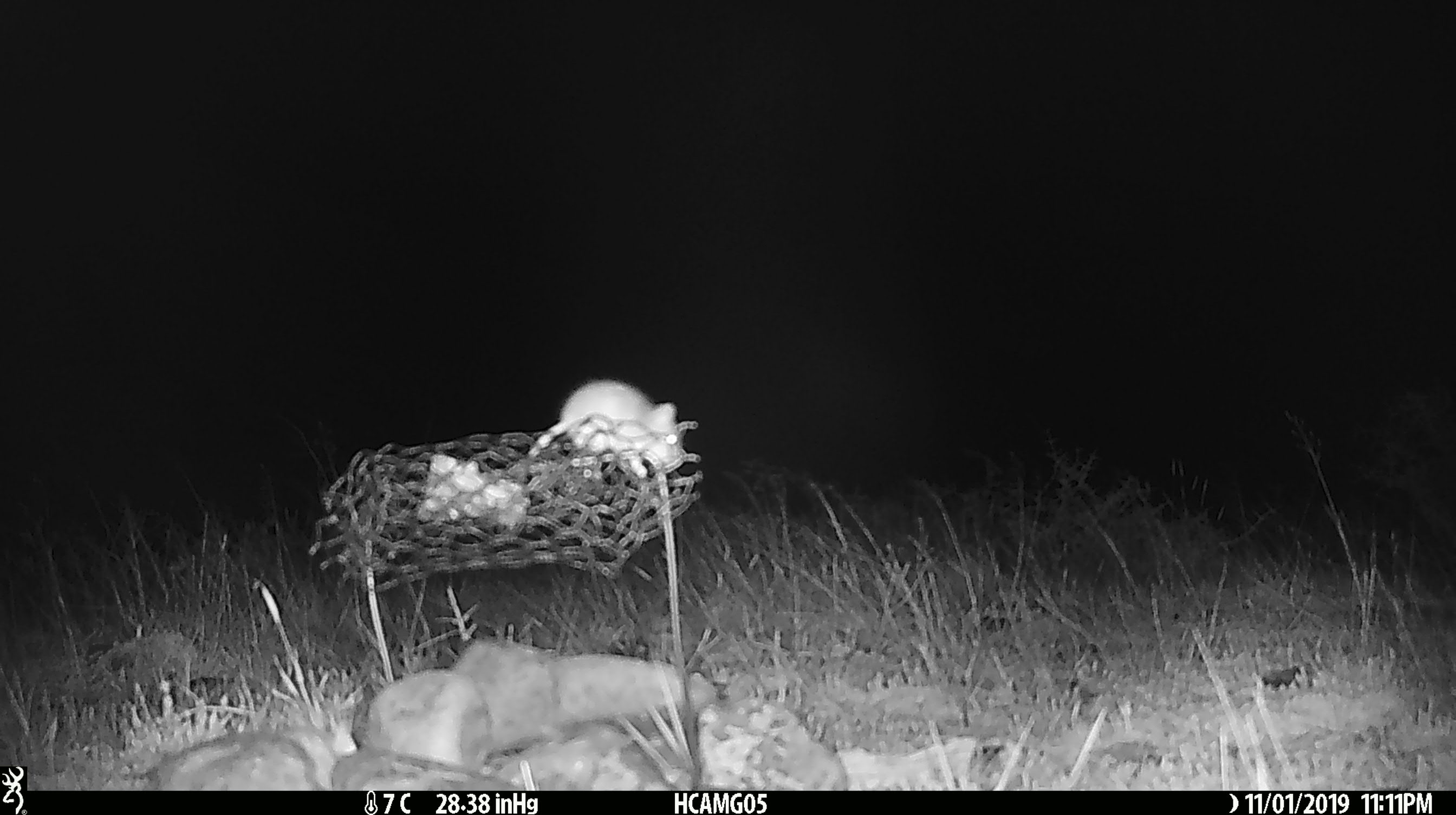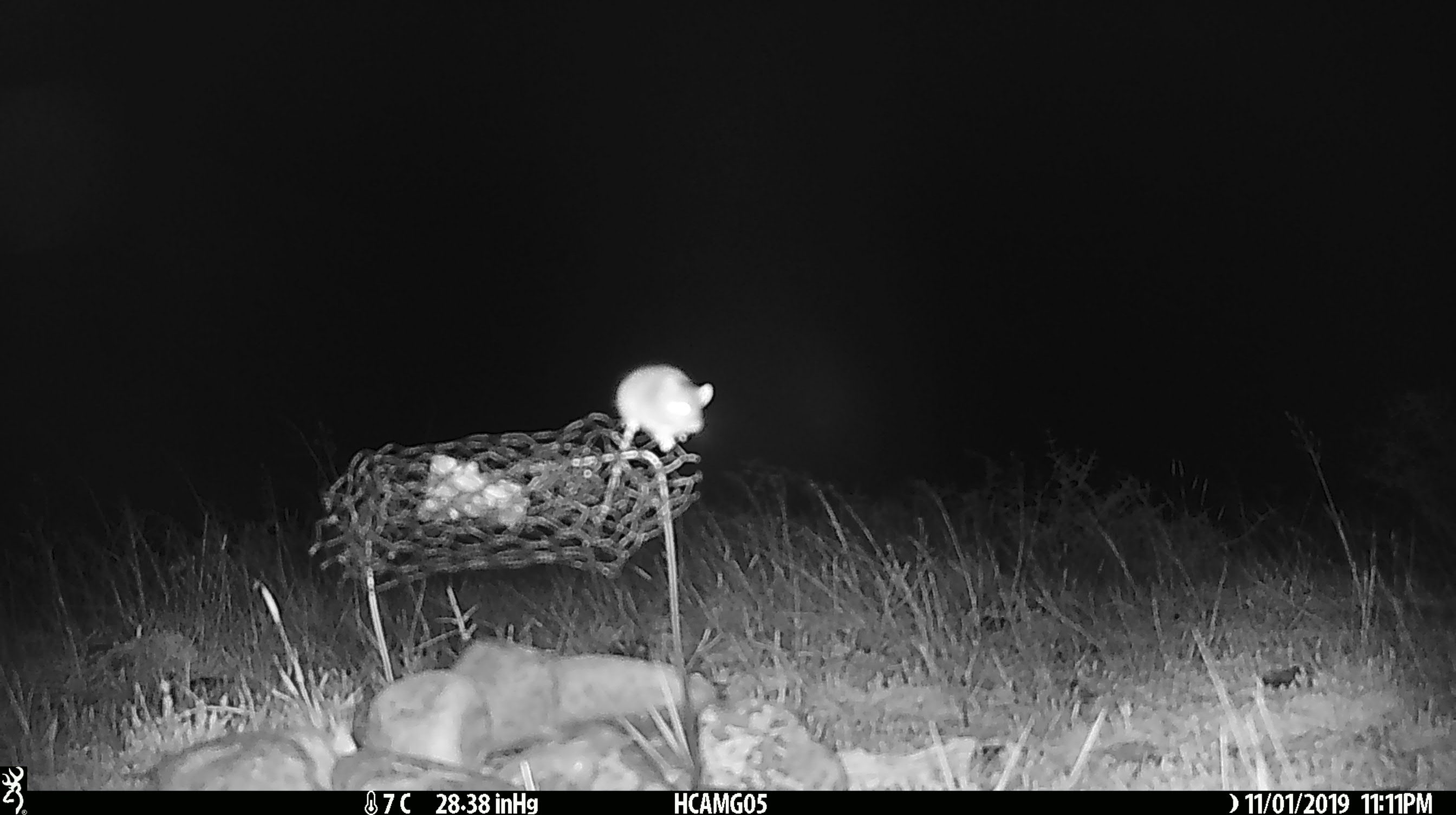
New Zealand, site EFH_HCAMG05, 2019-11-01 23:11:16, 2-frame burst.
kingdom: Animalia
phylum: Chordata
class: Mammalia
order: Rodentia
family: Muridae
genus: Mus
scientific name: Mus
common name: mouse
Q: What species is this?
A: Mouse (Mus).